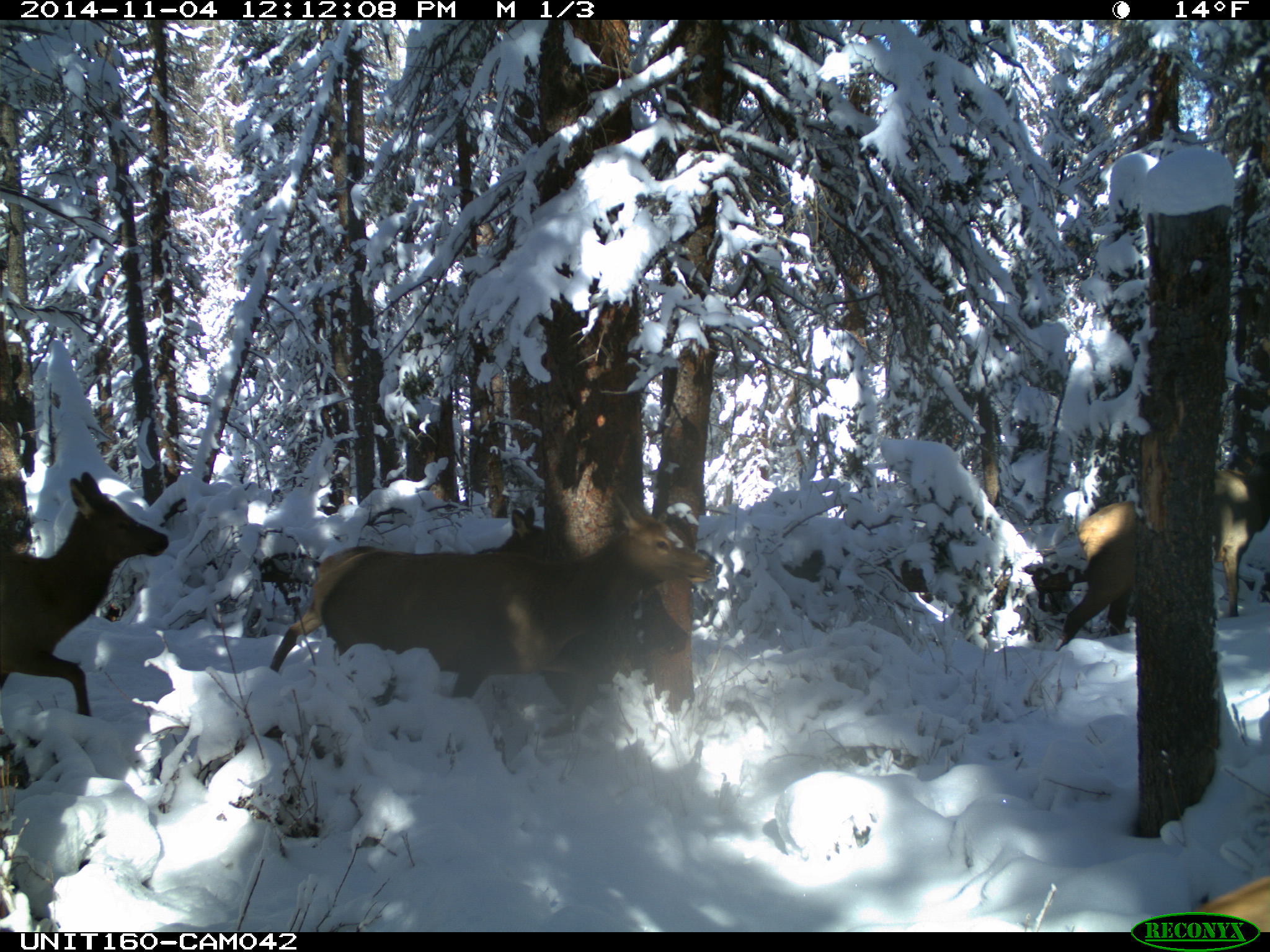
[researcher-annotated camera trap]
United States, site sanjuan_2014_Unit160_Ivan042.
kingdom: Animalia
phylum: Chordata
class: Mammalia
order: Artiodactyla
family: Cervidae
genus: Cervus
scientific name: Cervus elaphus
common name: red deer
Cervus elaphus (red deer).